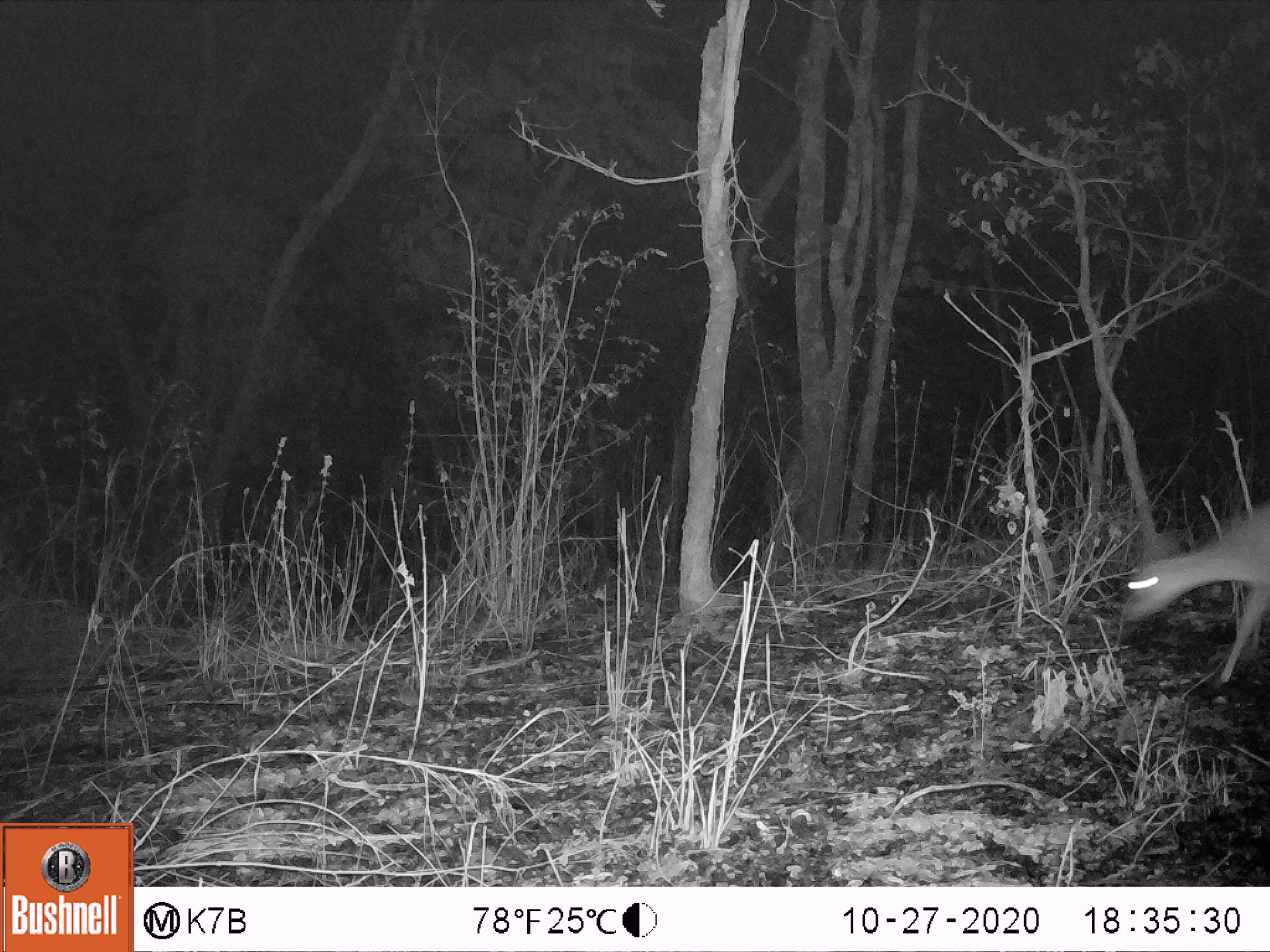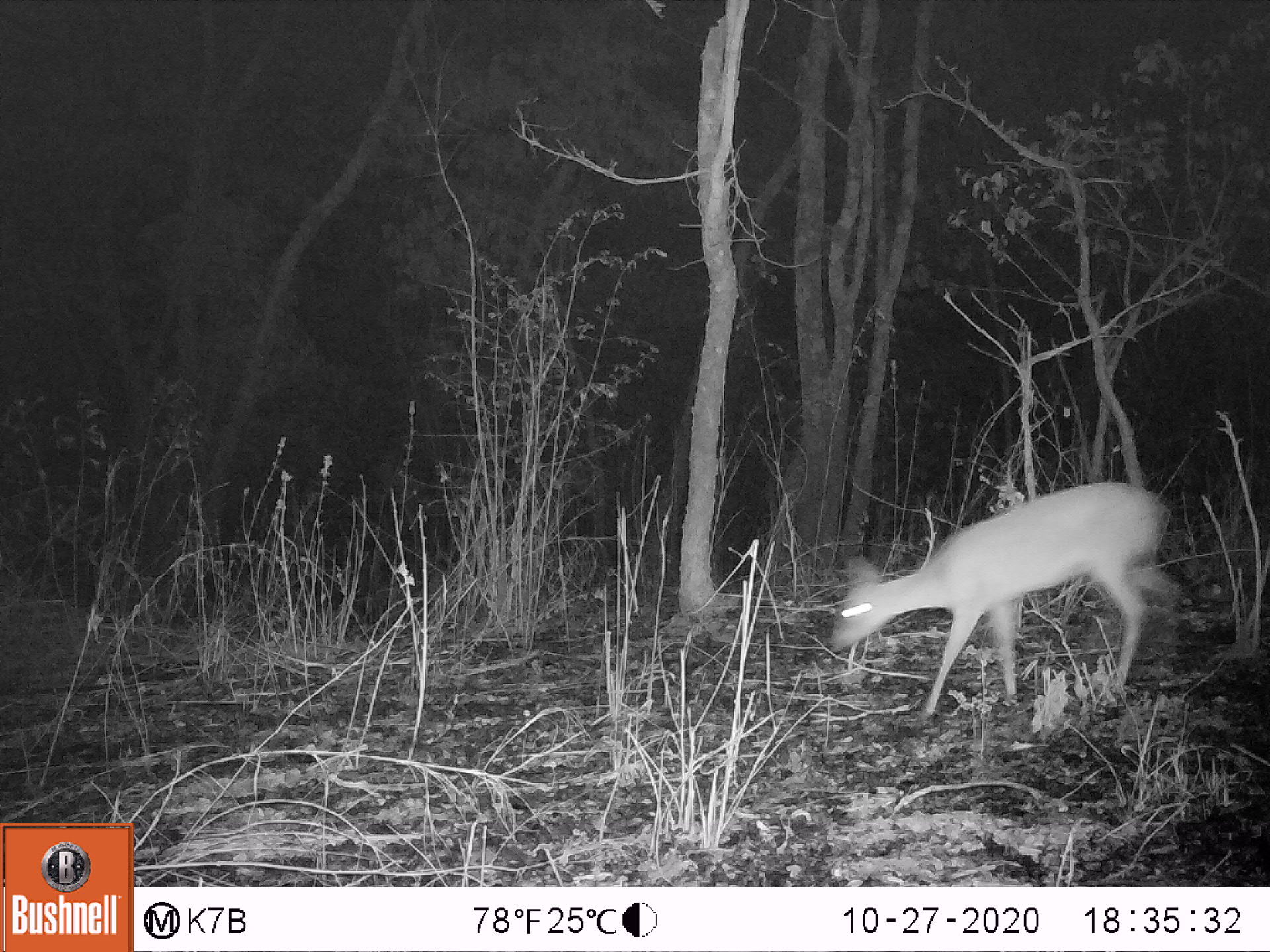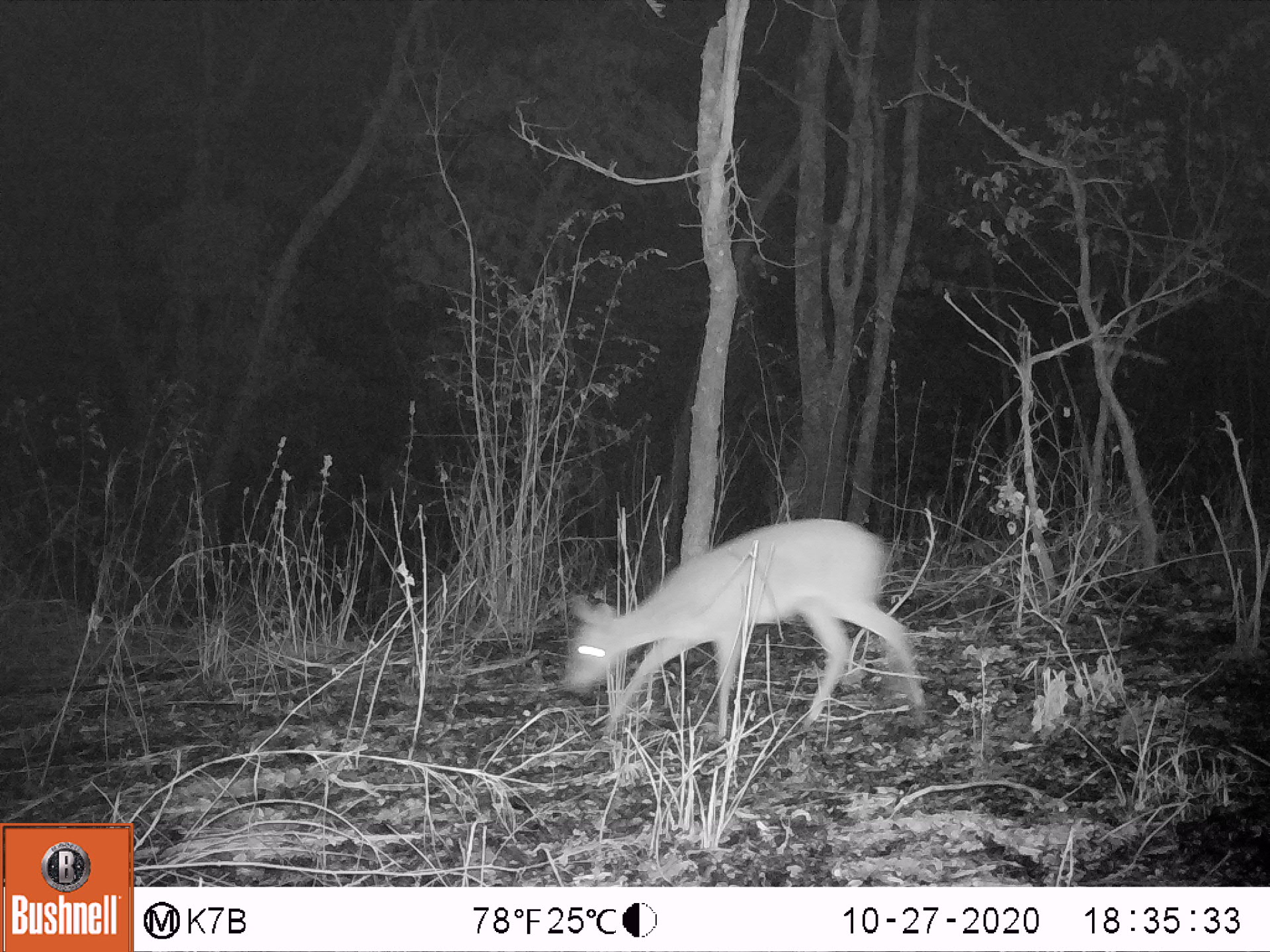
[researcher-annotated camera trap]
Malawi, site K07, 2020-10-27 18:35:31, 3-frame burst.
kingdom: Animalia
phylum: Chordata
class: Mammalia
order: Artiodactyla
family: Bovidae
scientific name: Antilopinae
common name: small antelope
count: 1